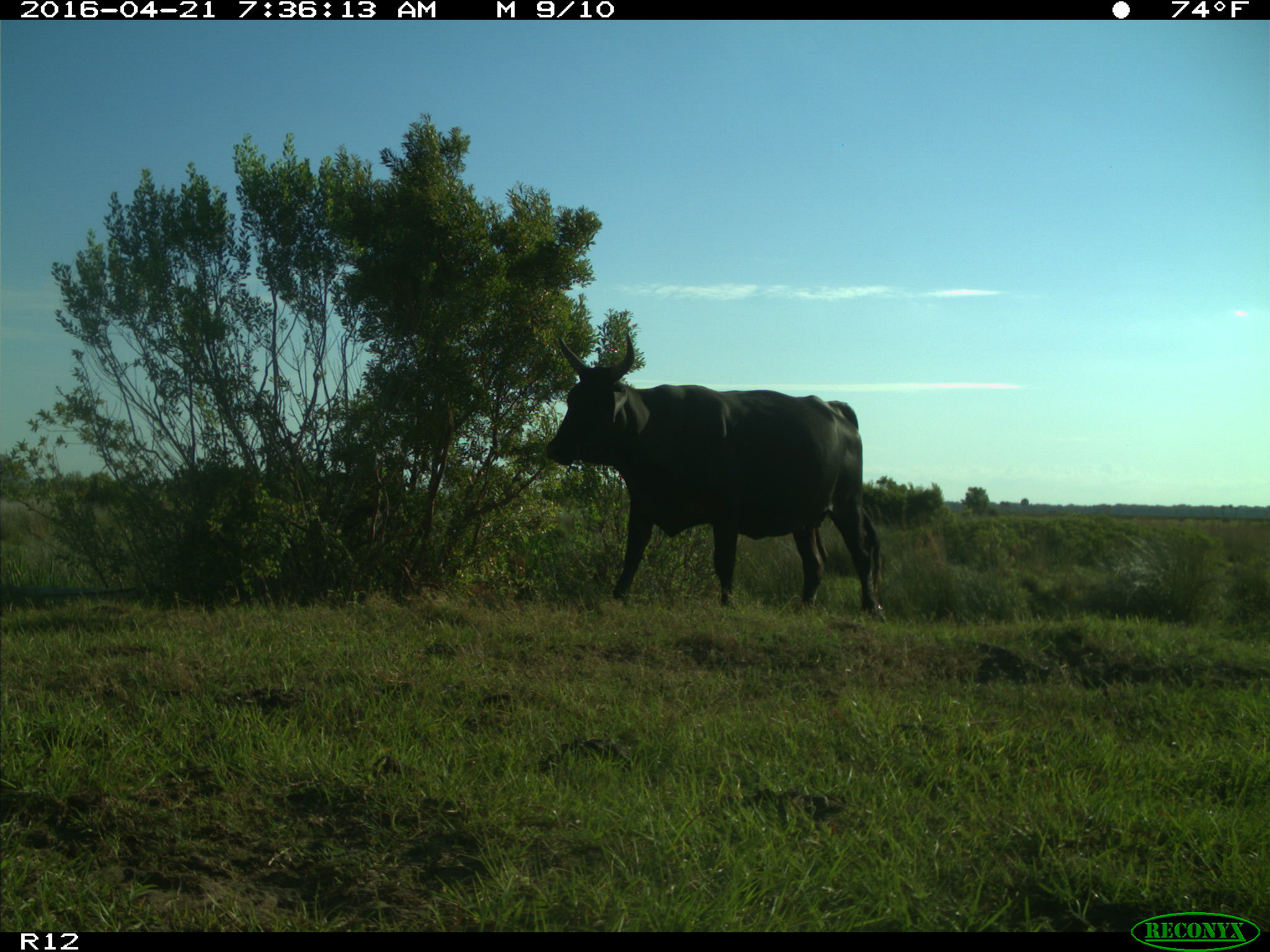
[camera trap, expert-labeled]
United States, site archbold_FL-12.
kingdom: Animalia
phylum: Chordata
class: Mammalia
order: Artiodactyla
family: Bovidae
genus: Bos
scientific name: Bos taurus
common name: domestic cow